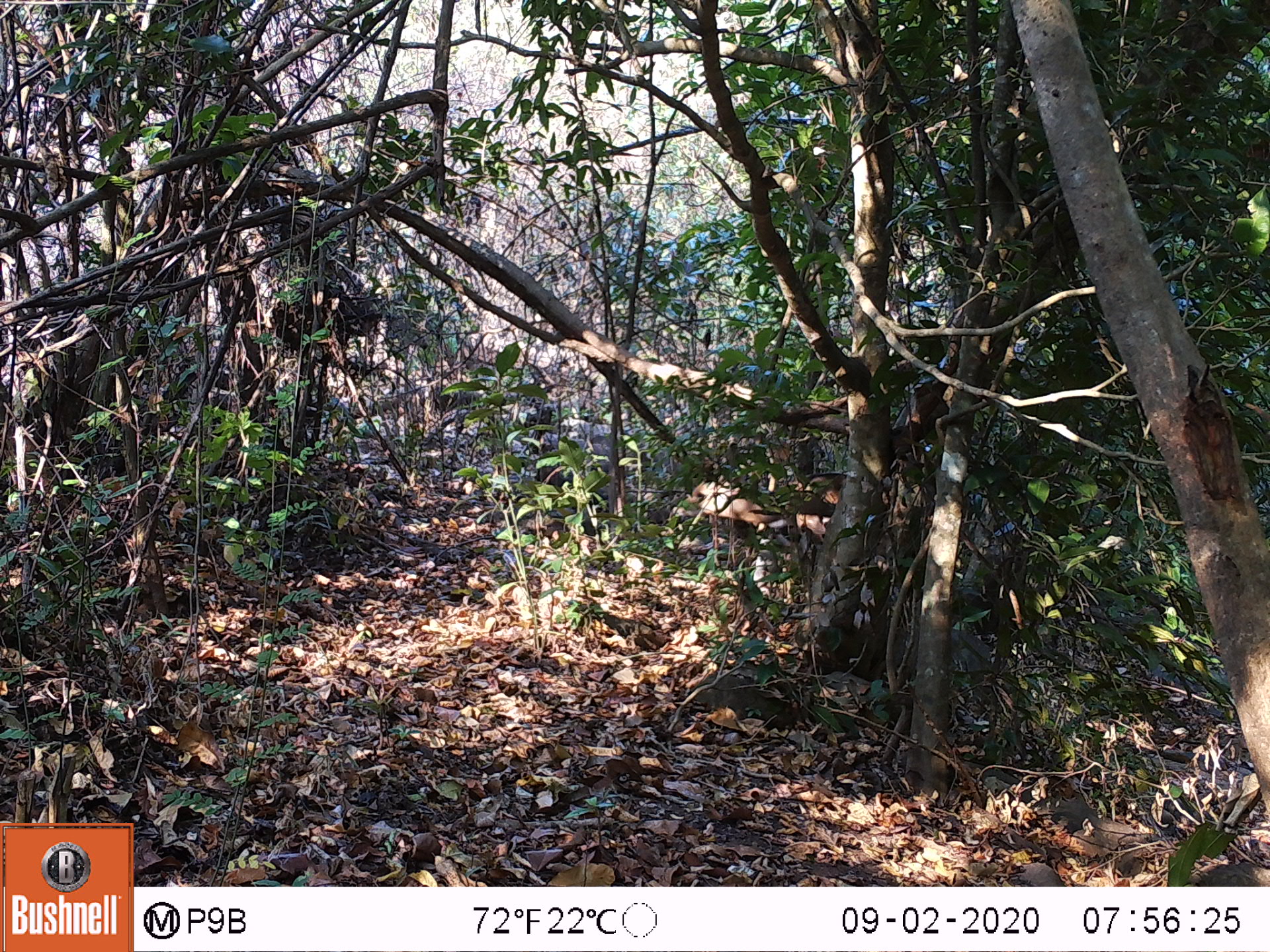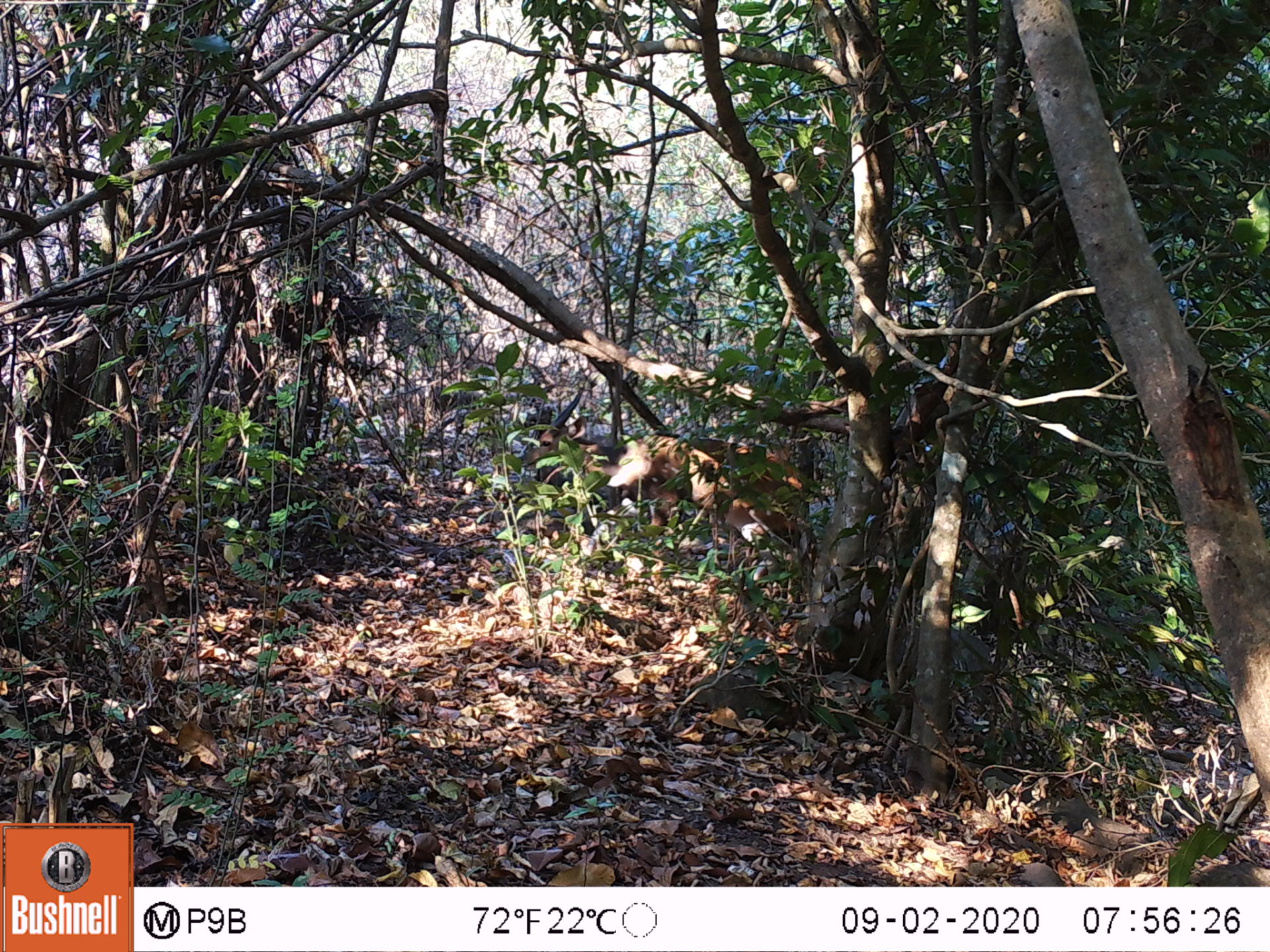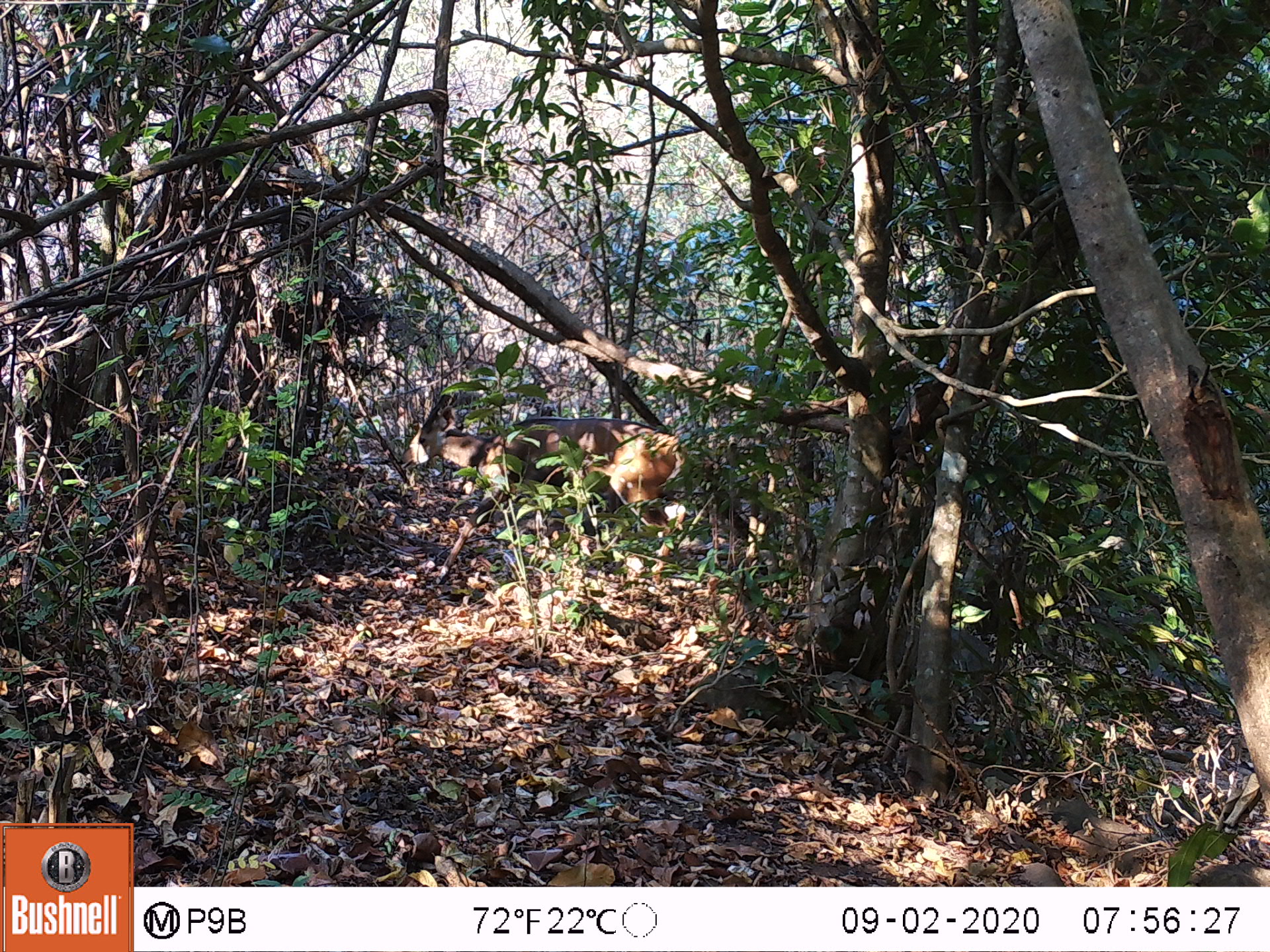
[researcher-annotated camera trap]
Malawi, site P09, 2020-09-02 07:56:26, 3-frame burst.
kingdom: Animalia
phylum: Chordata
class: Mammalia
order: Artiodactyla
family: Bovidae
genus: Tragelaphus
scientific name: Tragelaphus sylvaticus sylvaticus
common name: cape bushbuck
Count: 1.